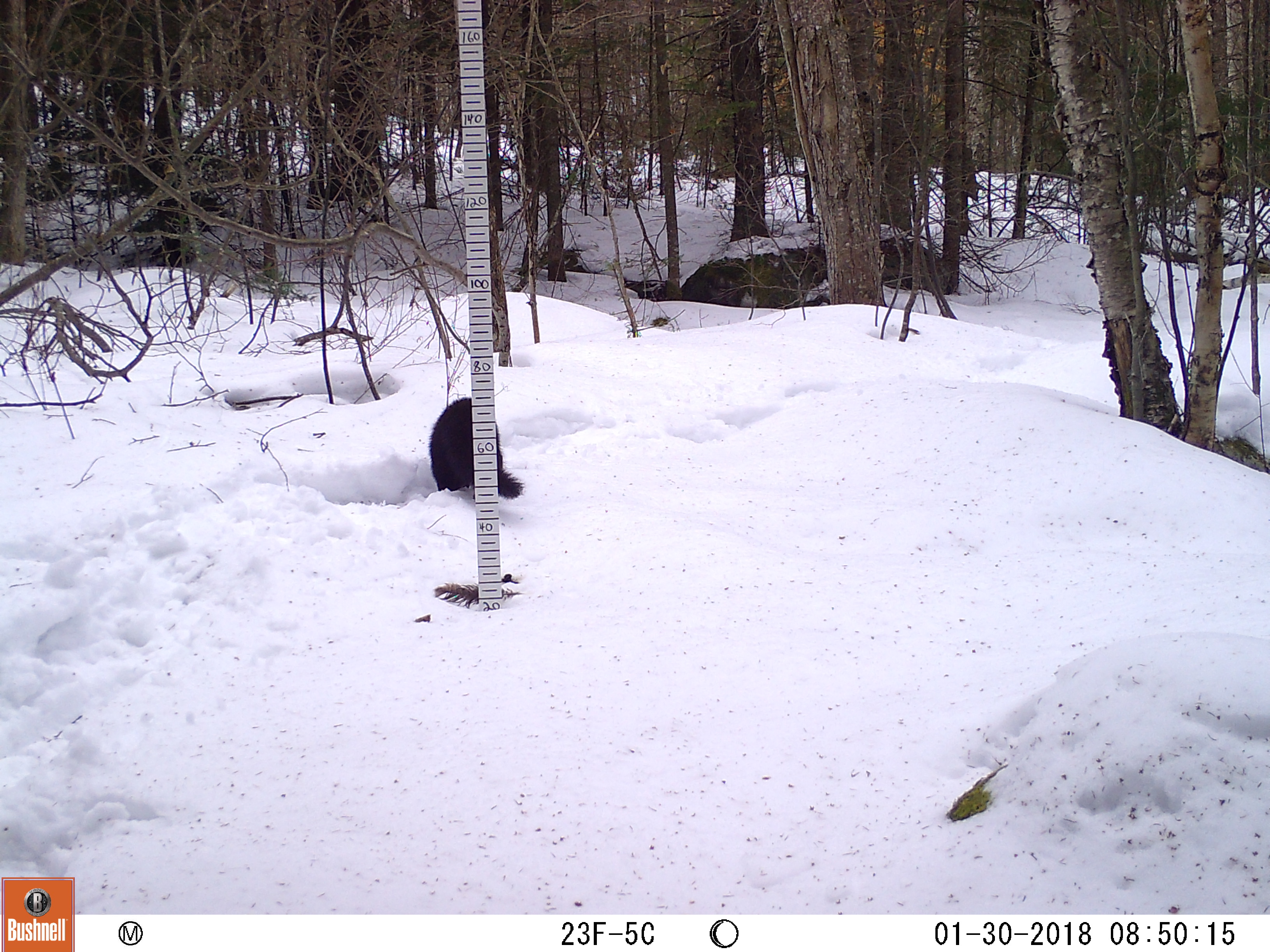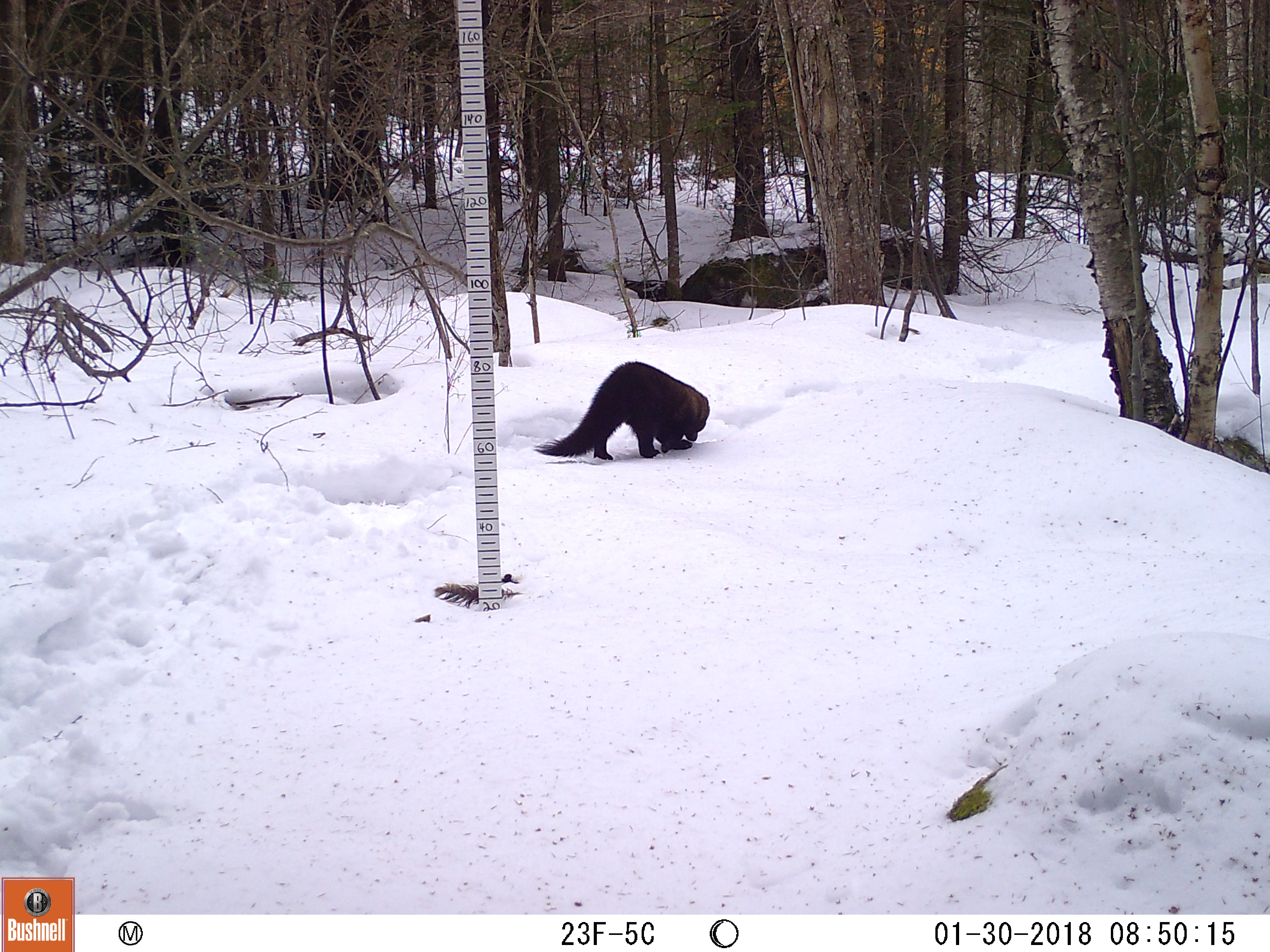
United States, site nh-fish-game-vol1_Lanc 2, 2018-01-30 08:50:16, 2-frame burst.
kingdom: Animalia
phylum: Chordata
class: Mammalia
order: Carnivora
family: Mustelidae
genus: Pekania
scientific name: Pekania pennanti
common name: fisher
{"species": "fisher (Pekania pennanti)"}